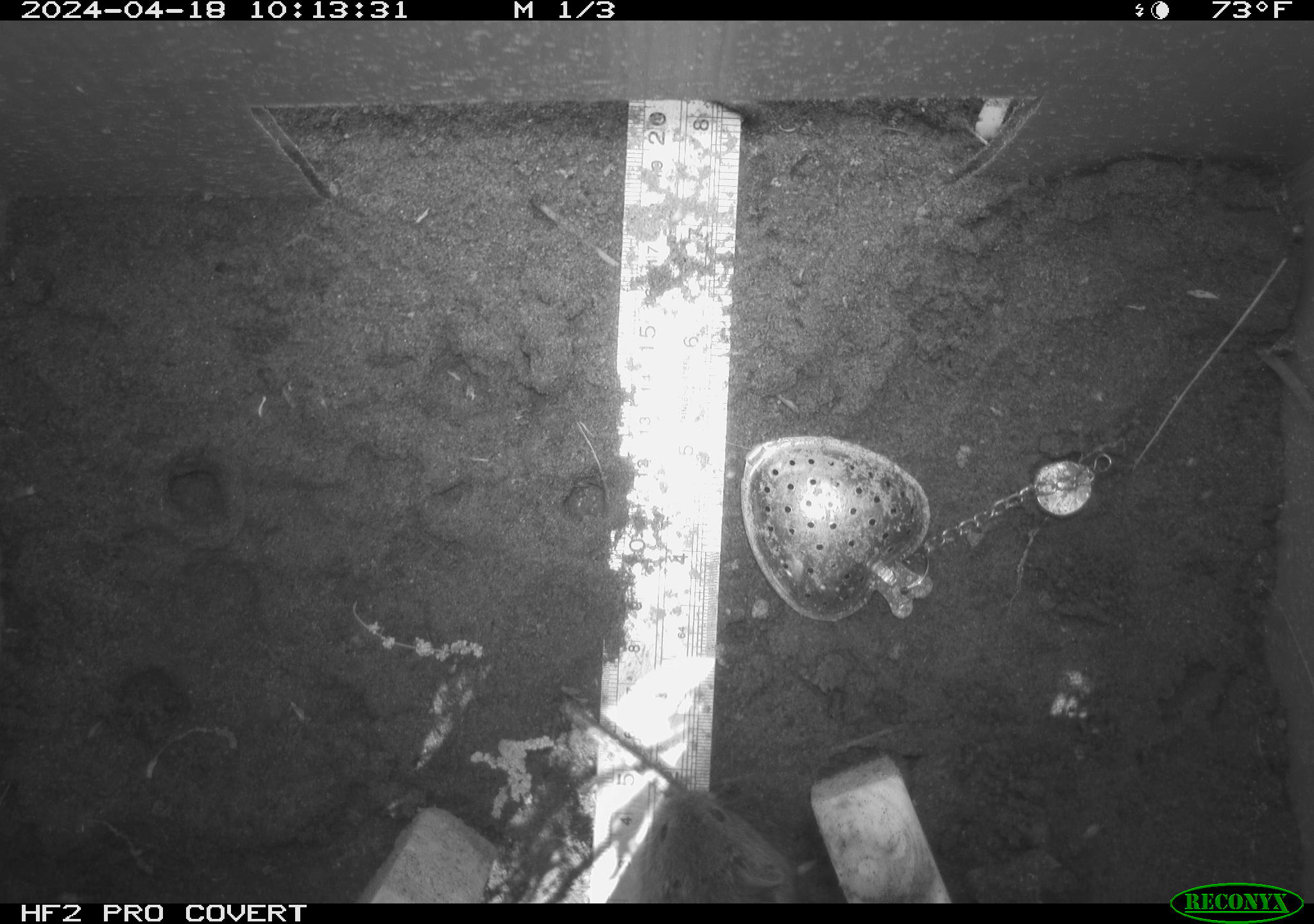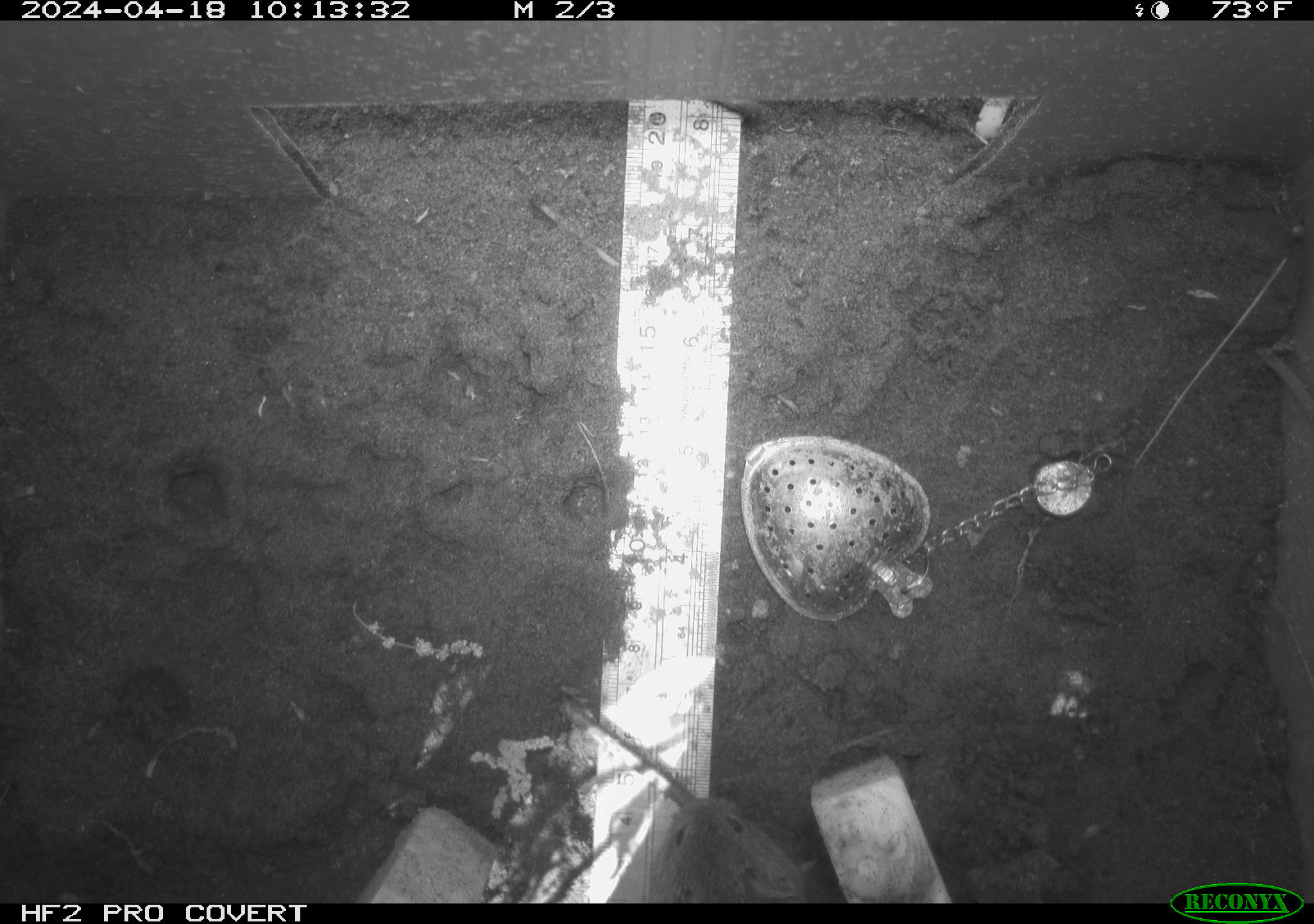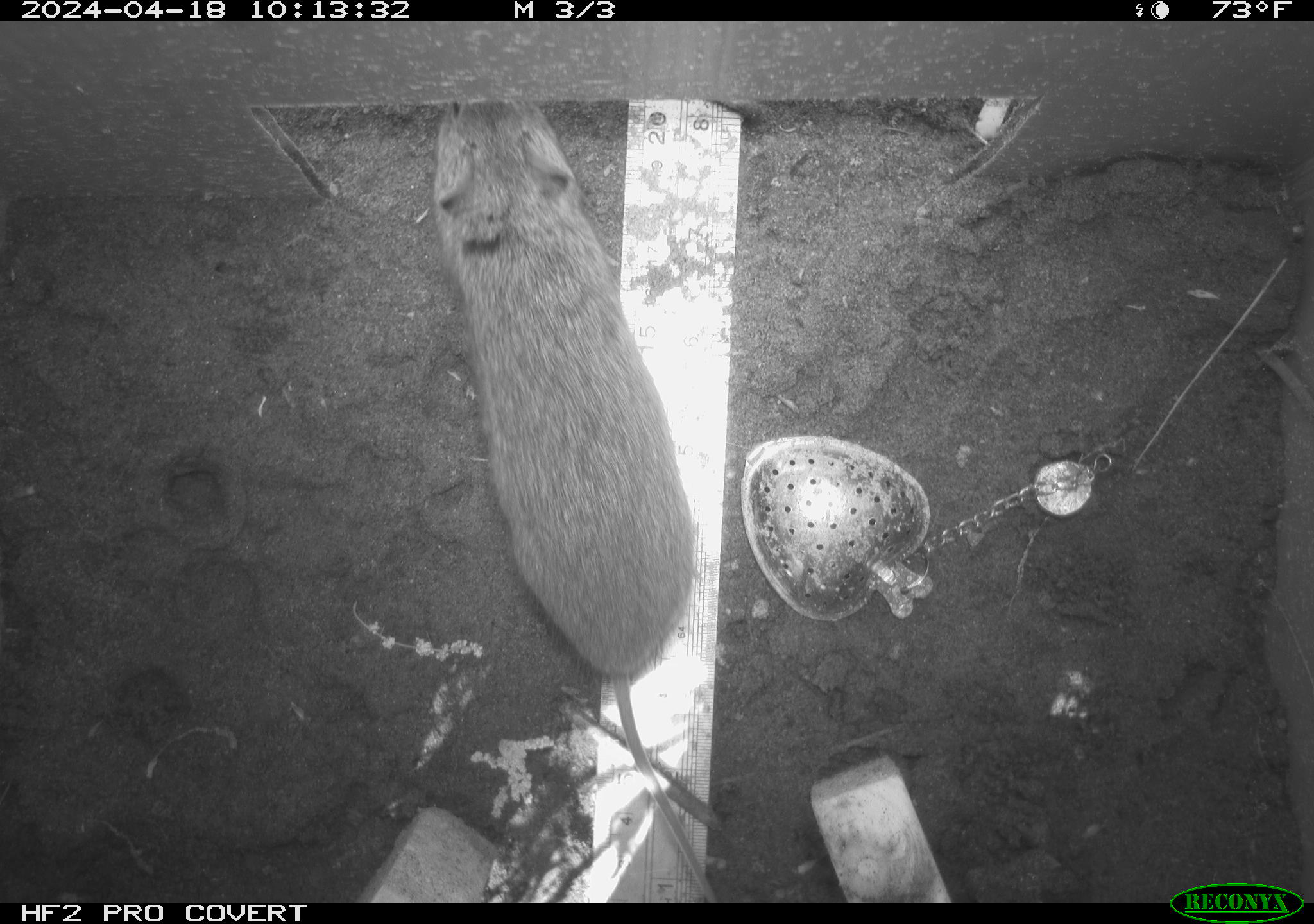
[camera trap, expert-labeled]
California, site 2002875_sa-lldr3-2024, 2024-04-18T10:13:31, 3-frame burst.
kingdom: Animalia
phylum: Chordata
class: Mammalia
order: Rodentia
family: Cricetidae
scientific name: Arvicolinae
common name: voles, lemmings, and muskrats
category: arvicolinae subfamily